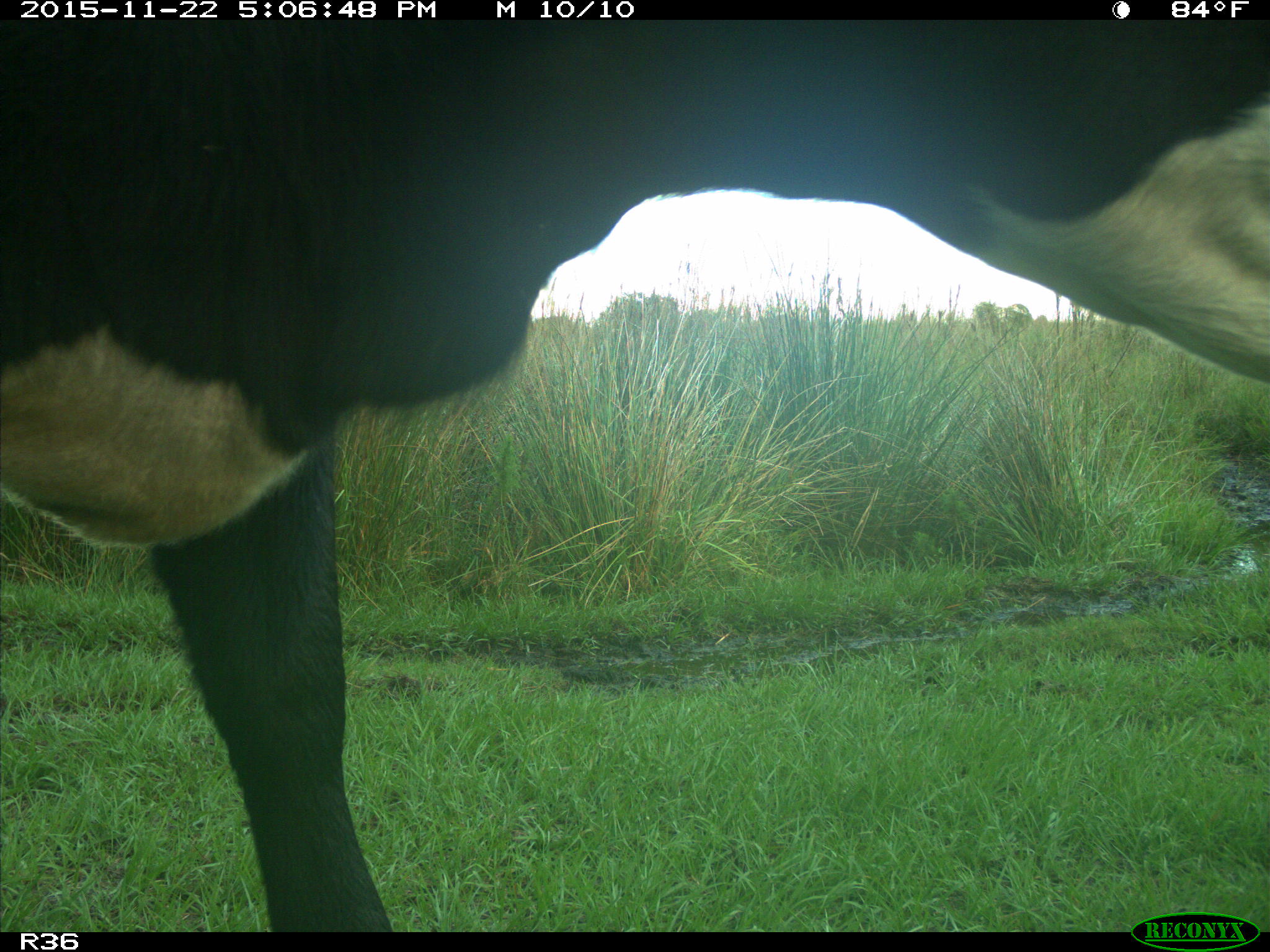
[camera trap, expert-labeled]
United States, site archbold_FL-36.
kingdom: Animalia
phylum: Chordata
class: Mammalia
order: Artiodactyla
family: Bovidae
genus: Bos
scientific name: Bos taurus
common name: domestic cow